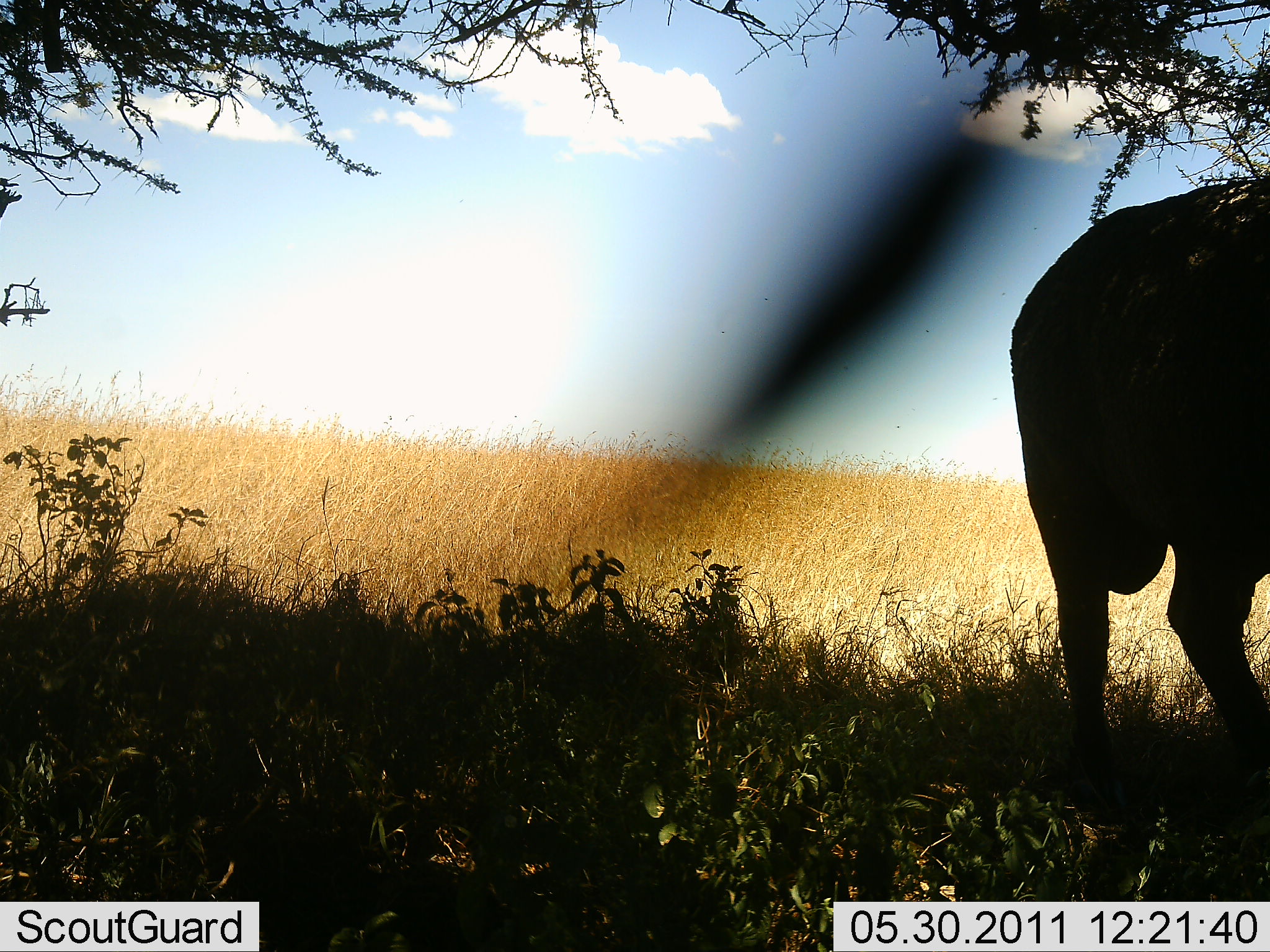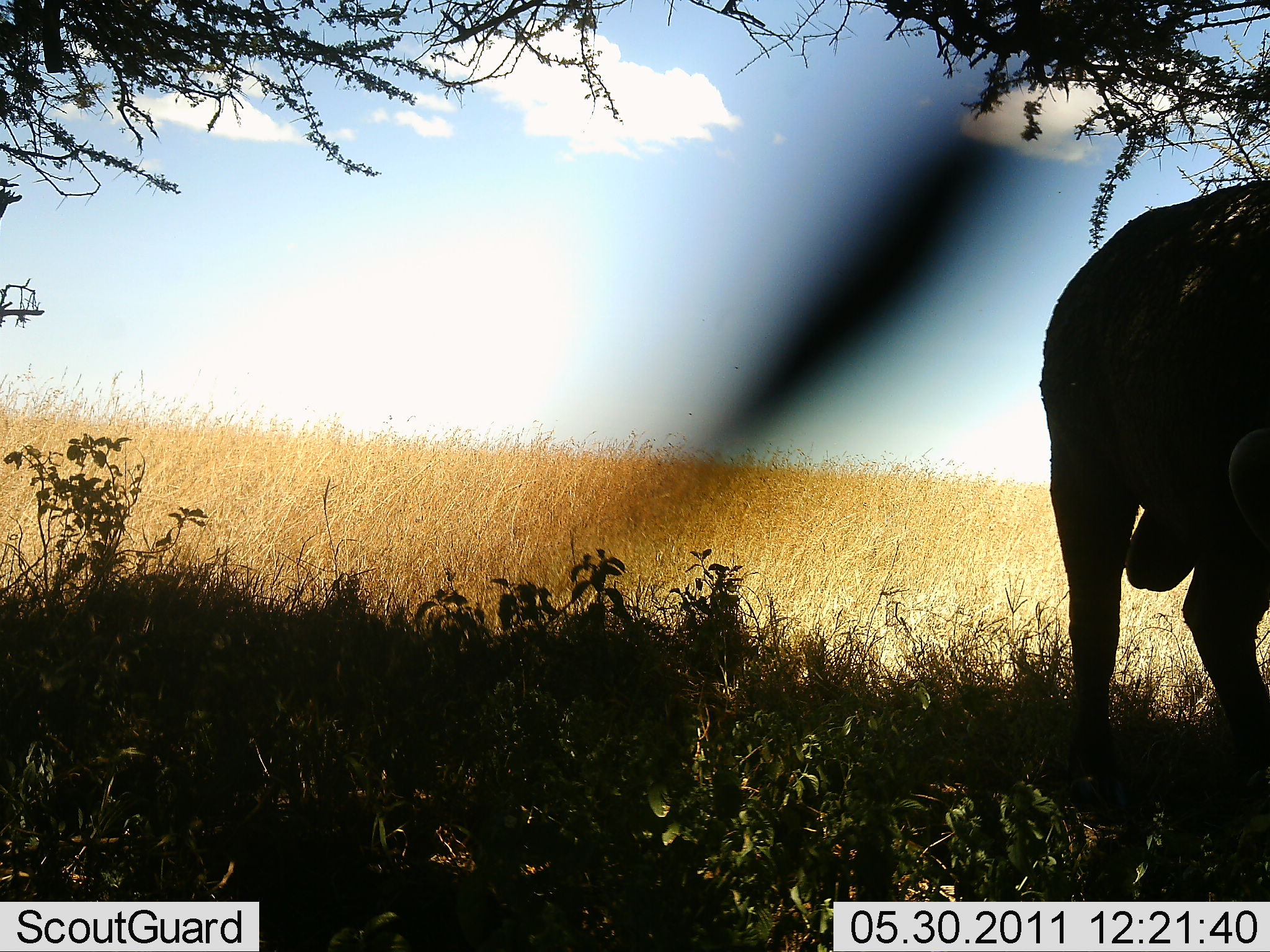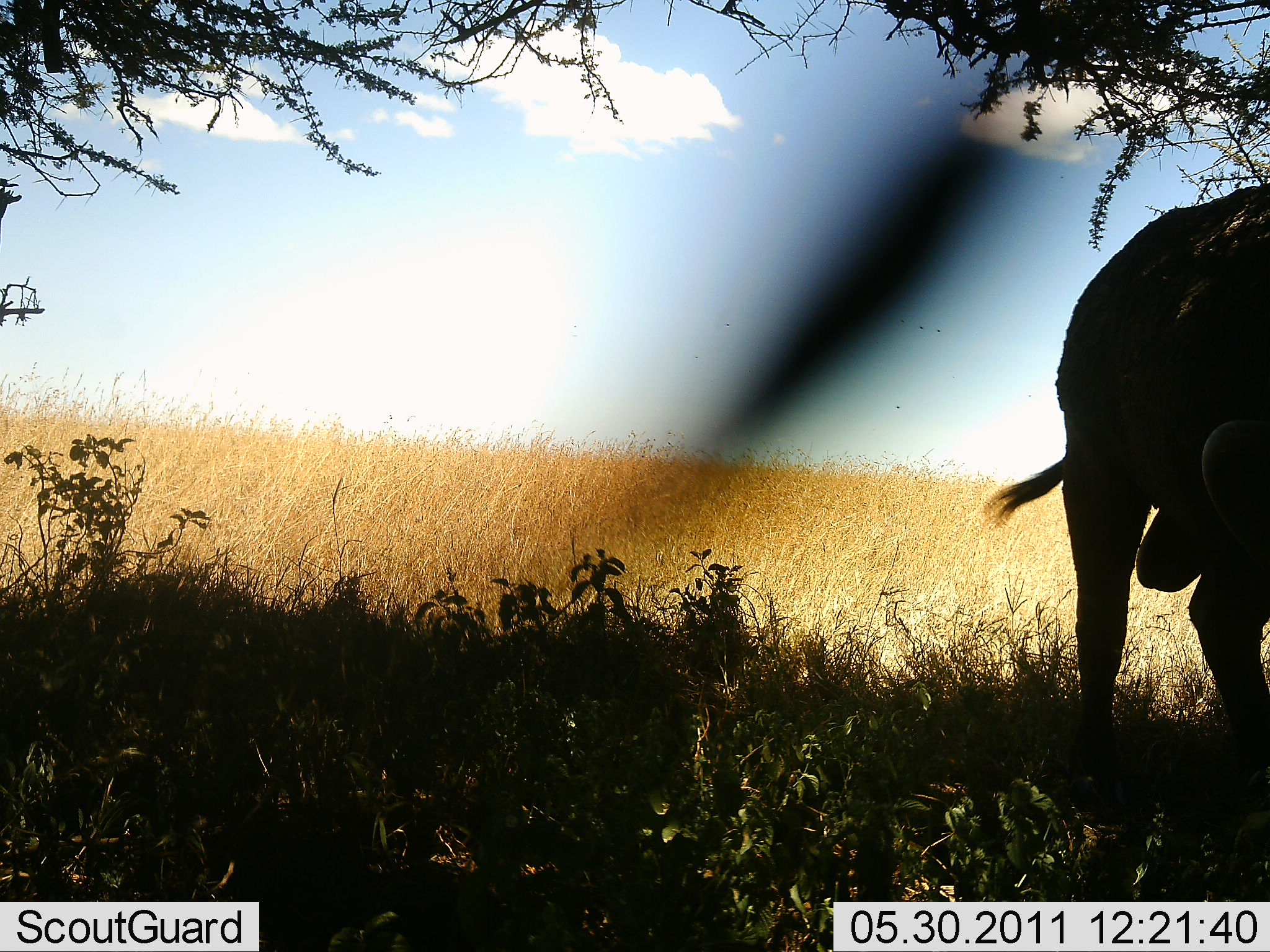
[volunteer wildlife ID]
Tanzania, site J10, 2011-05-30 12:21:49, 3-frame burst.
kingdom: Animalia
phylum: Chordata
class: Mammalia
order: Artiodactyla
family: Bovidae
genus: Syncerus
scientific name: Syncerus caffer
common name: cape buffalo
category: buffalo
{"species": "buffalo (cape buffalo) (Syncerus caffer)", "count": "1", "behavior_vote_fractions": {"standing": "77%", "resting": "0%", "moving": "0%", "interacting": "8%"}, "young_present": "0%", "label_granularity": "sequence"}